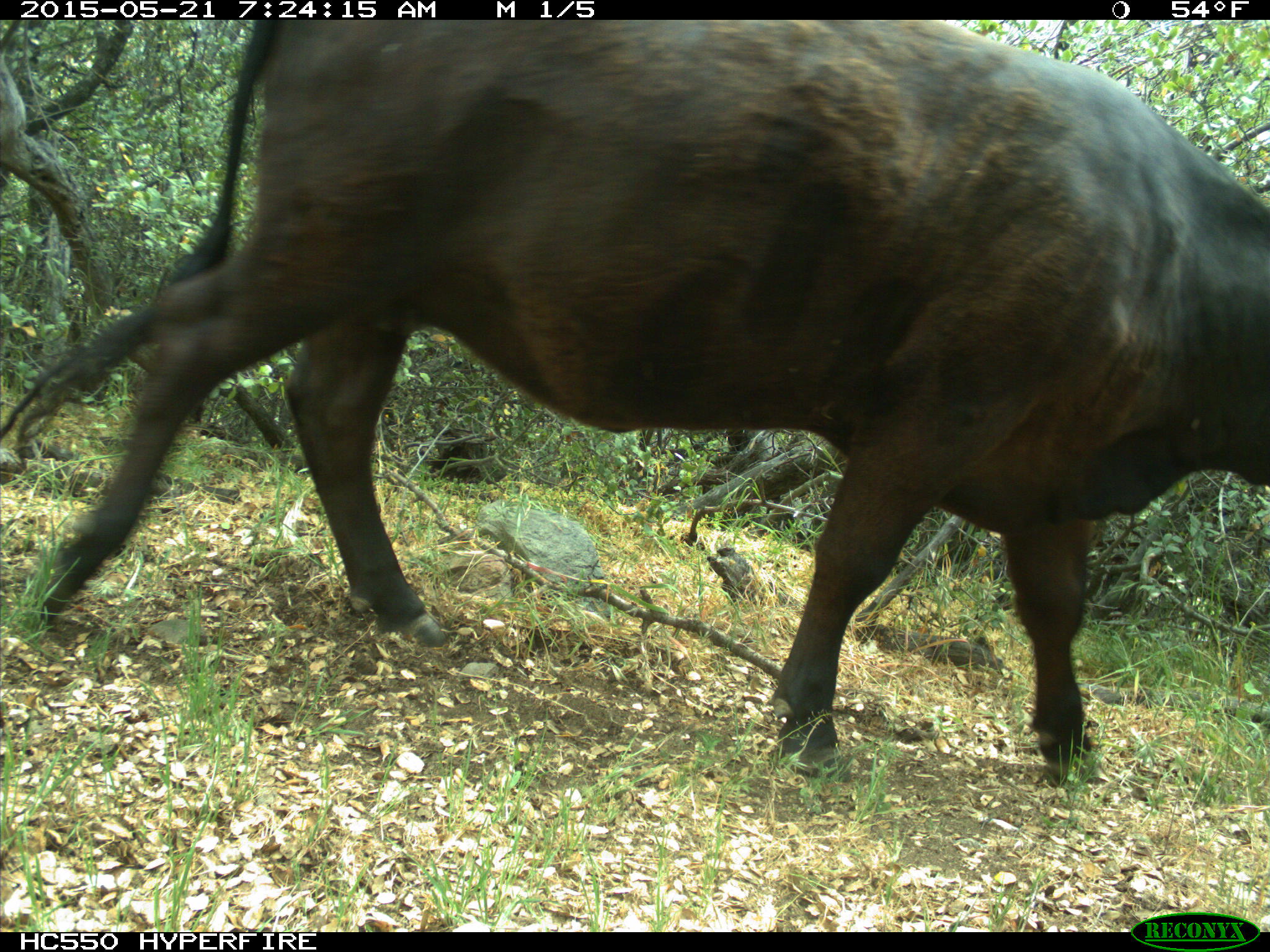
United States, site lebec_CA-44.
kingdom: Animalia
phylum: Chordata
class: Mammalia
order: Artiodactyla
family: Bovidae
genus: Bos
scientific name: Bos taurus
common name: domestic cow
Bos taurus (domestic cow).